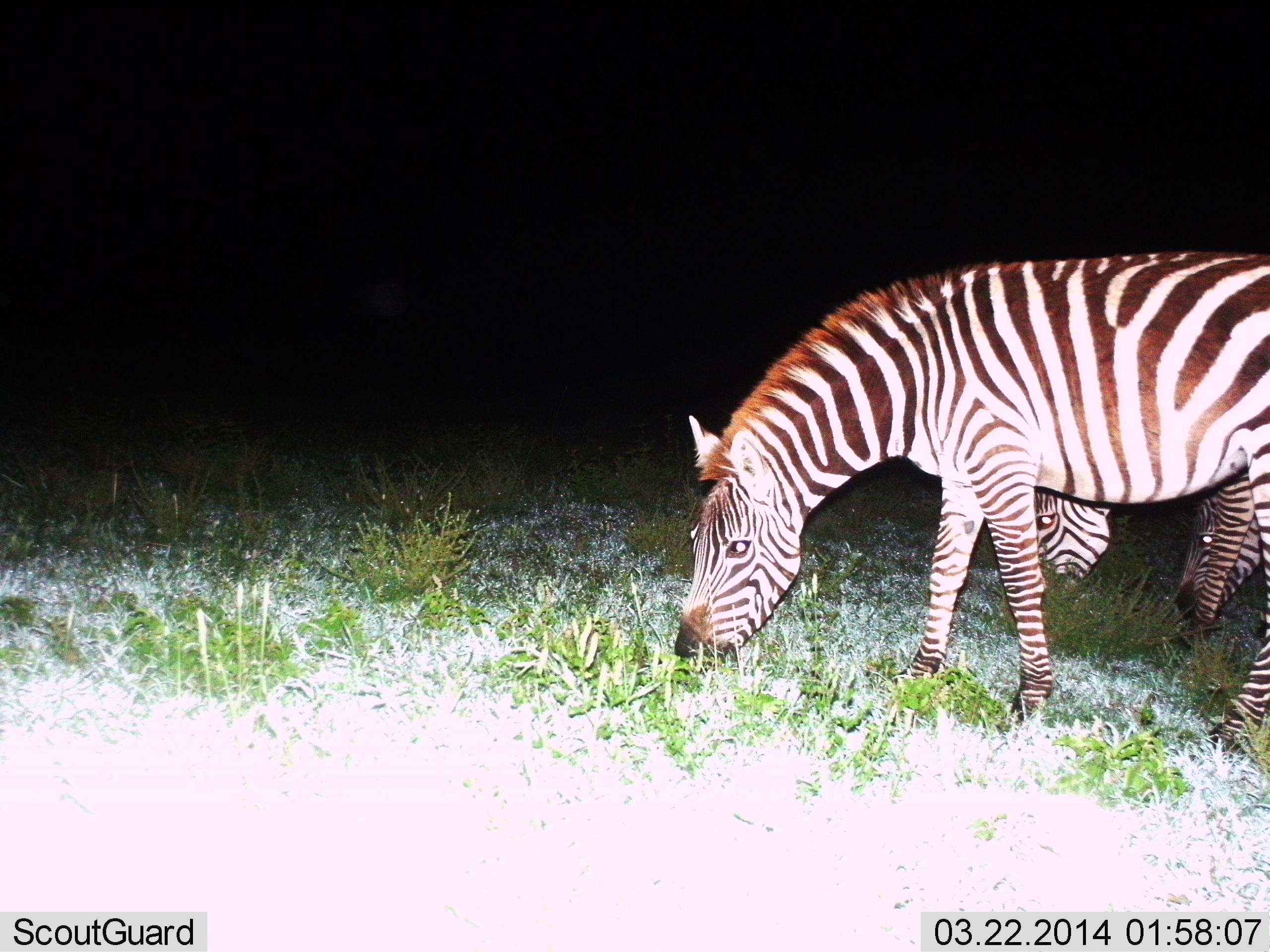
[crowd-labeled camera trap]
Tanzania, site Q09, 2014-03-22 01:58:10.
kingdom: Animalia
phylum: Chordata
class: Mammalia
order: Perissodactyla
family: Equidae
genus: Equus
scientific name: Equus quagga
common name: plains zebra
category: zebra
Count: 3.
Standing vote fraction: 40%.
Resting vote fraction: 0%.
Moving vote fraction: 0%.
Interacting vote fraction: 0%.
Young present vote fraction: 0%.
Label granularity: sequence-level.